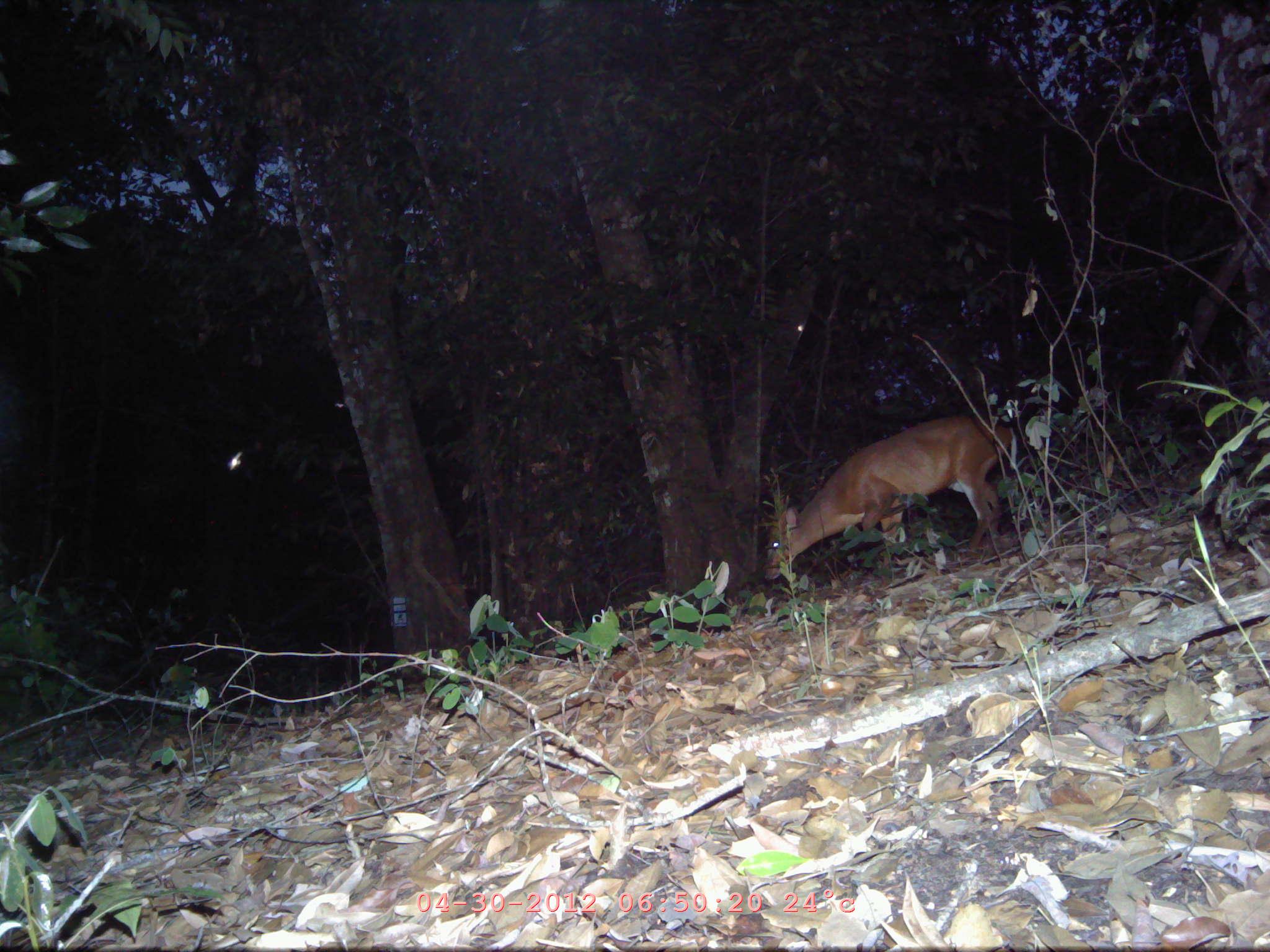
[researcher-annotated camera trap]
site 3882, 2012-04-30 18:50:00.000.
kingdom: Animalia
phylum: Chordata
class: Mammalia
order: Artiodactyla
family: Cervidae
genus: Muntiacus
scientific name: Muntiacus muntjak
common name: southern red muntjac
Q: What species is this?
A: Muntiacus muntjak (southern red muntjac).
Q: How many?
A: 1.